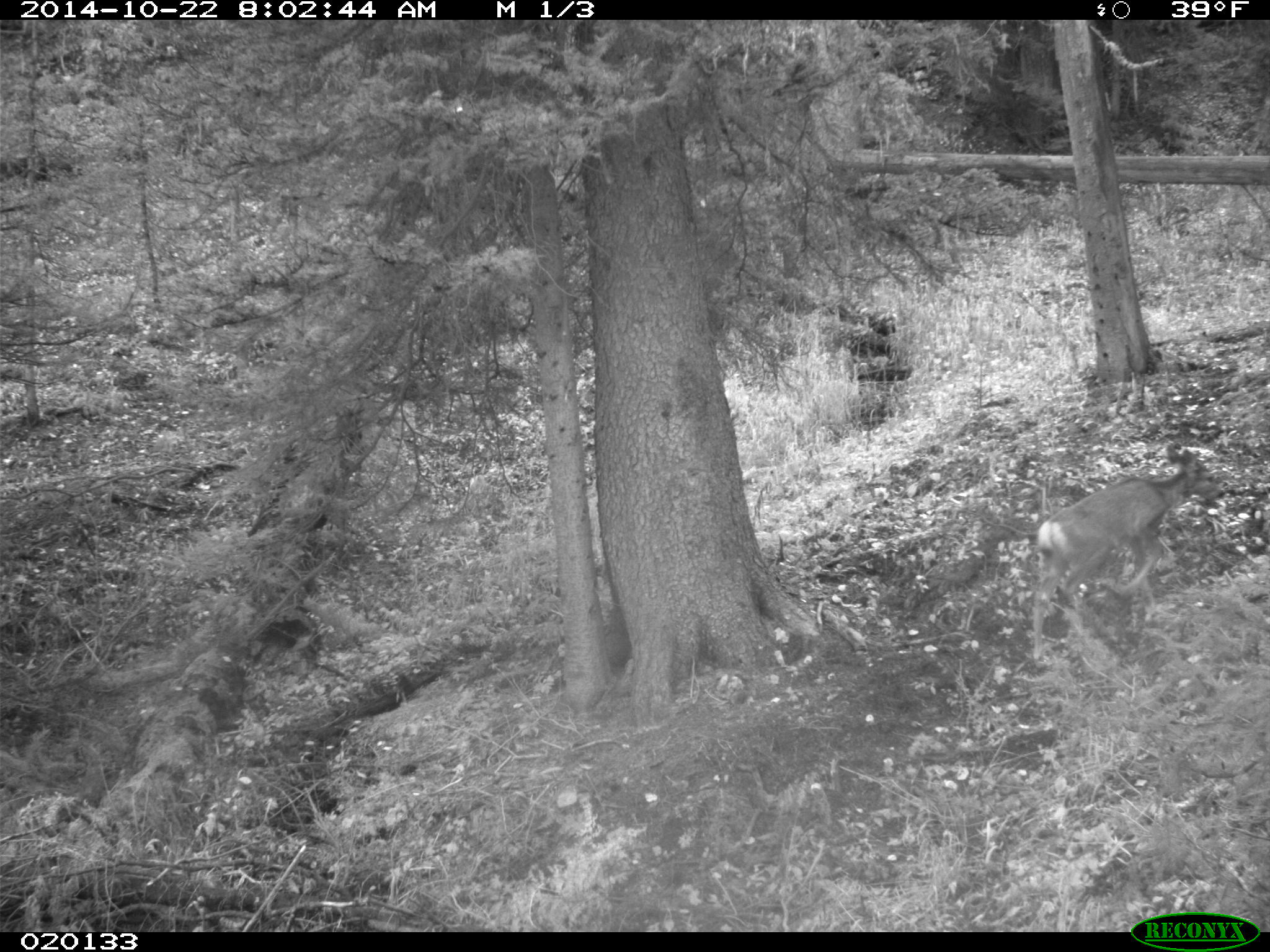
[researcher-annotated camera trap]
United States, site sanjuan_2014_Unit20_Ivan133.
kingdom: Animalia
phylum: Chordata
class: Mammalia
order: Artiodactyla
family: Cervidae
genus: Odocoileus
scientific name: Odocoileus hemionus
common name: mule deer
Odocoileus hemionus (mule deer).